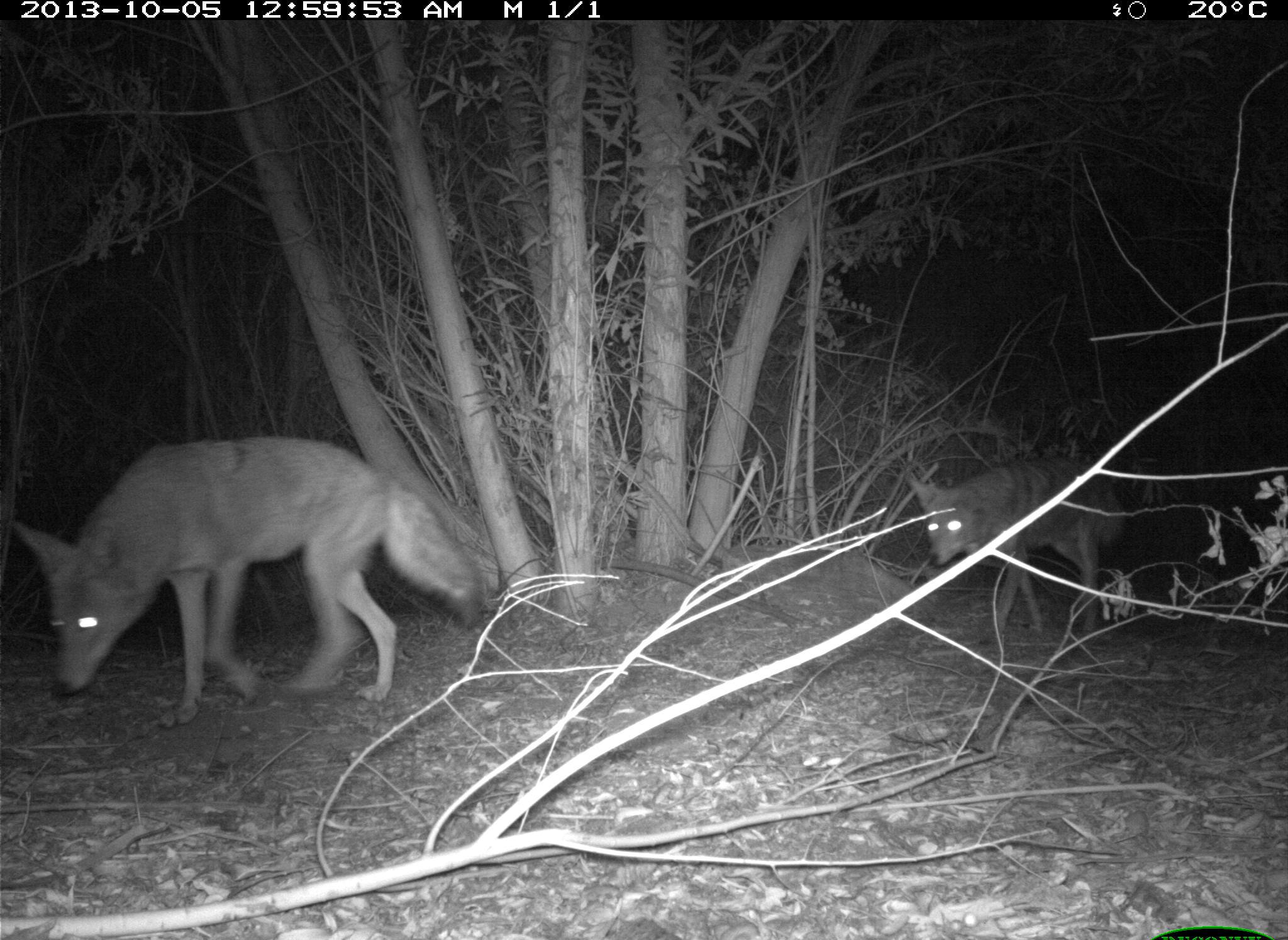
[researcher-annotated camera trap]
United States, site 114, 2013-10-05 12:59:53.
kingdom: Animalia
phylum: Chordata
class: Mammalia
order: Carnivora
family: Canidae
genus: Canis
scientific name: Canis latrans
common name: coyote